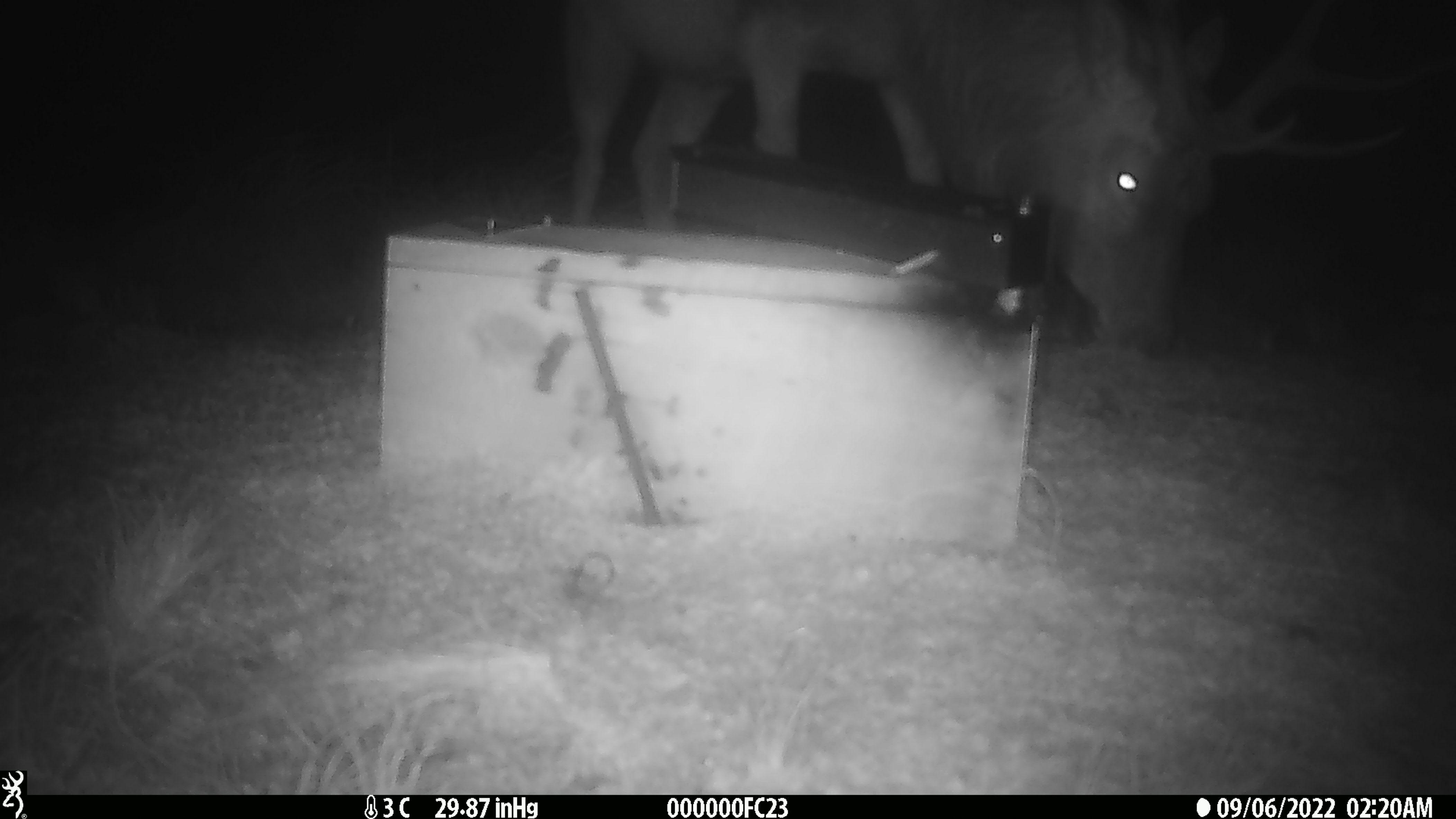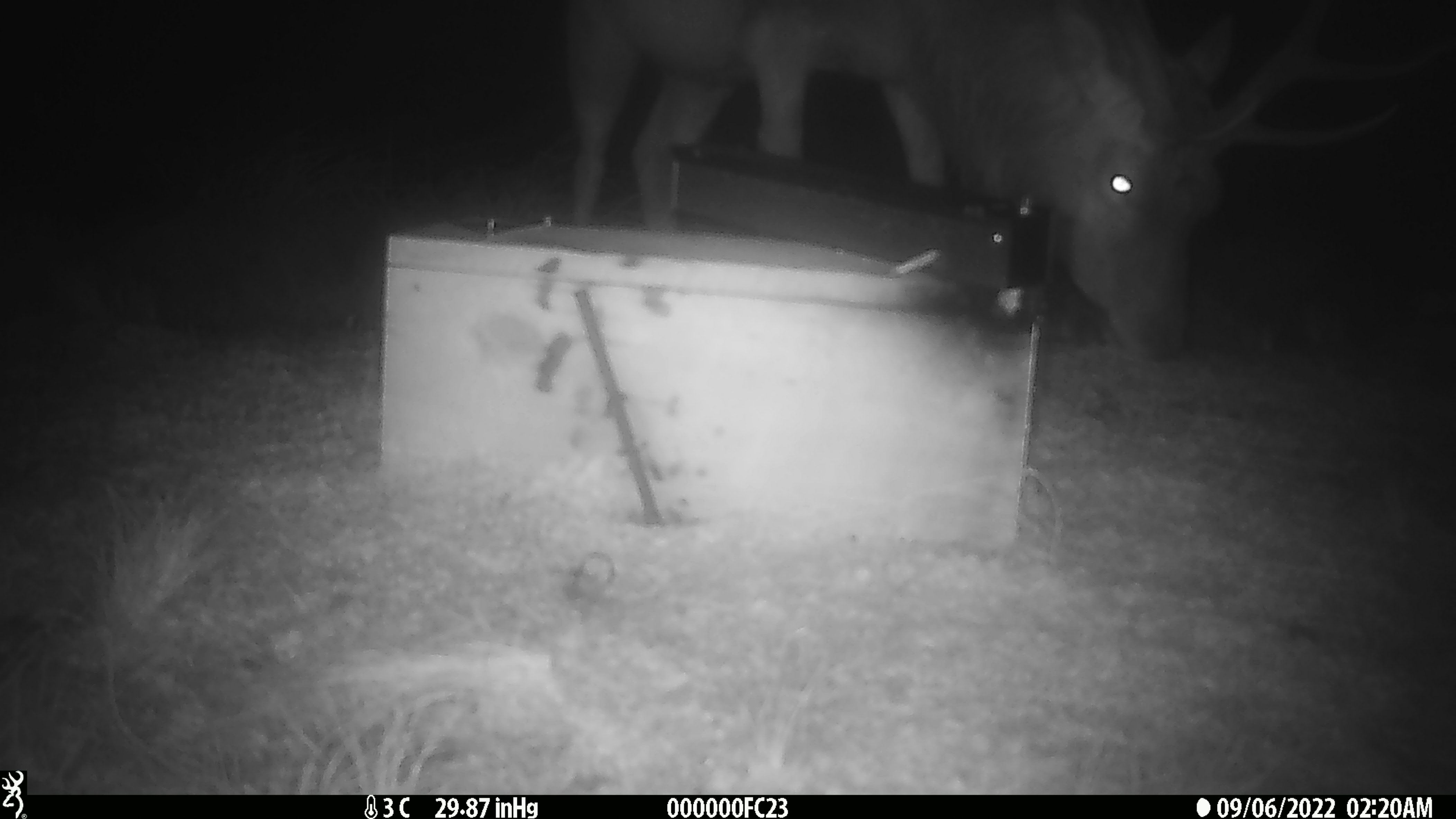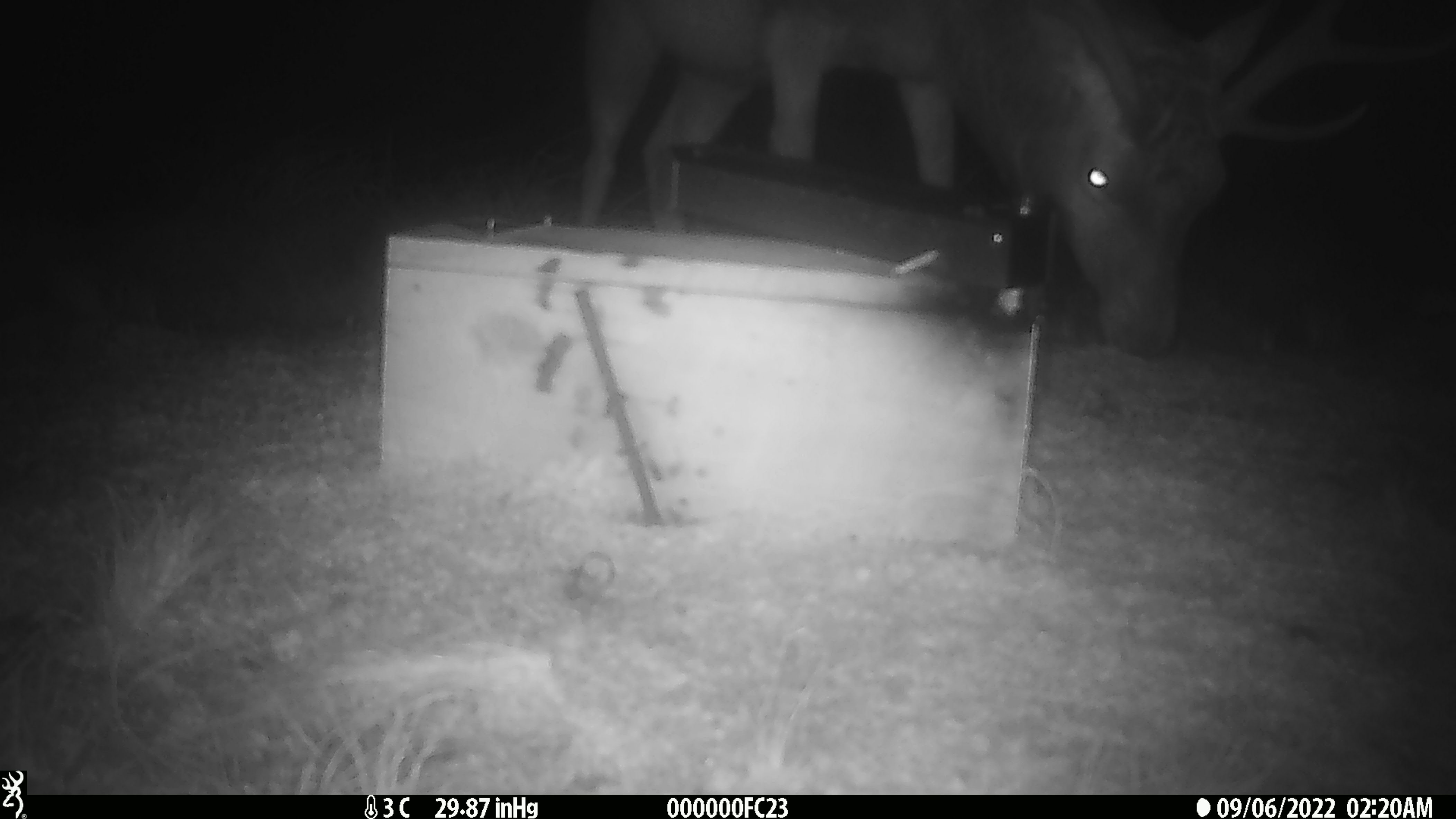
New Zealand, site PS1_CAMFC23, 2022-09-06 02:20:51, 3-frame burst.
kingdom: Animalia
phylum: Chordata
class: Mammalia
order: Artiodactyla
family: Cervidae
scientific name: Cervidae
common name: deer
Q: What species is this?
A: Deer (Cervidae).